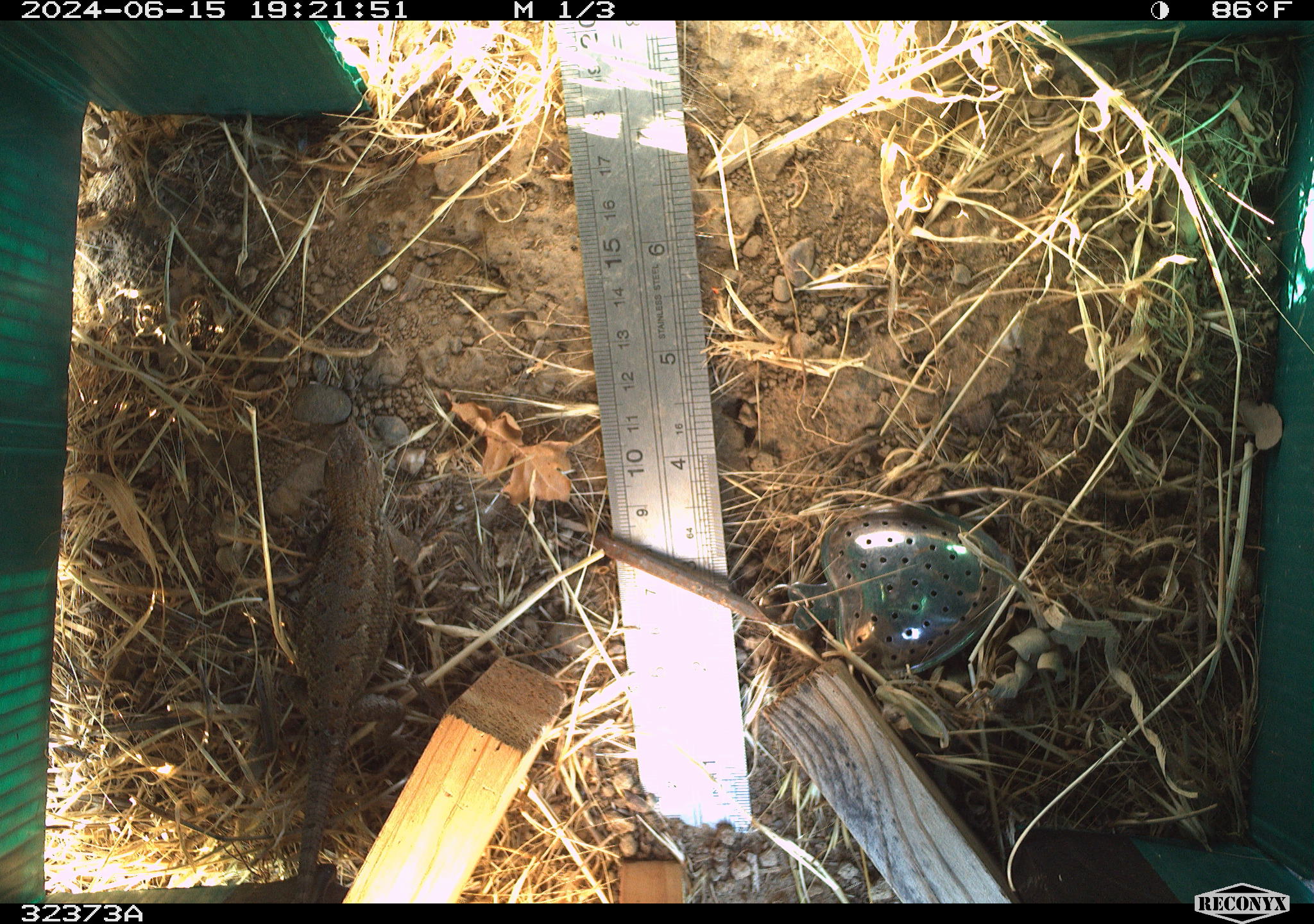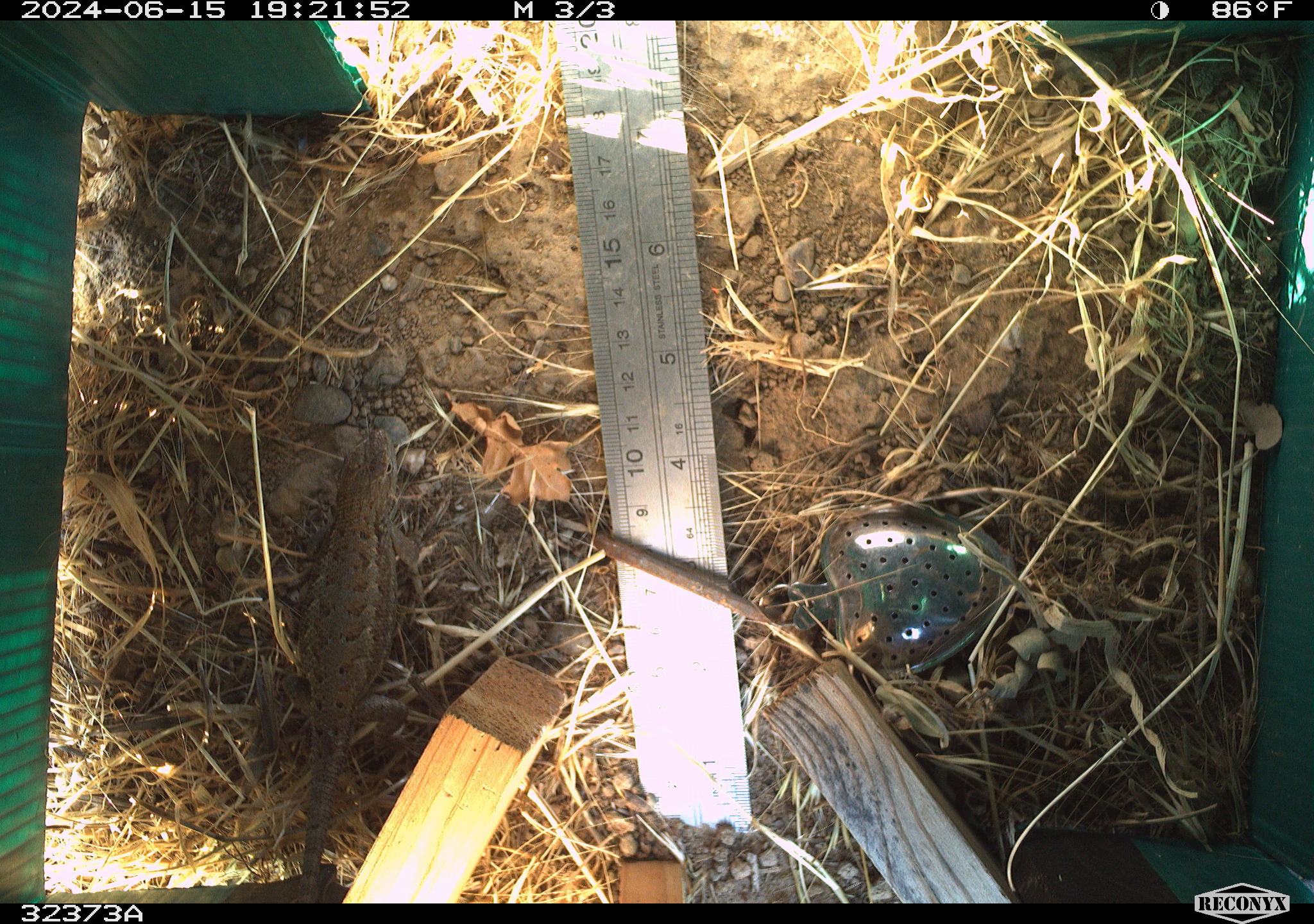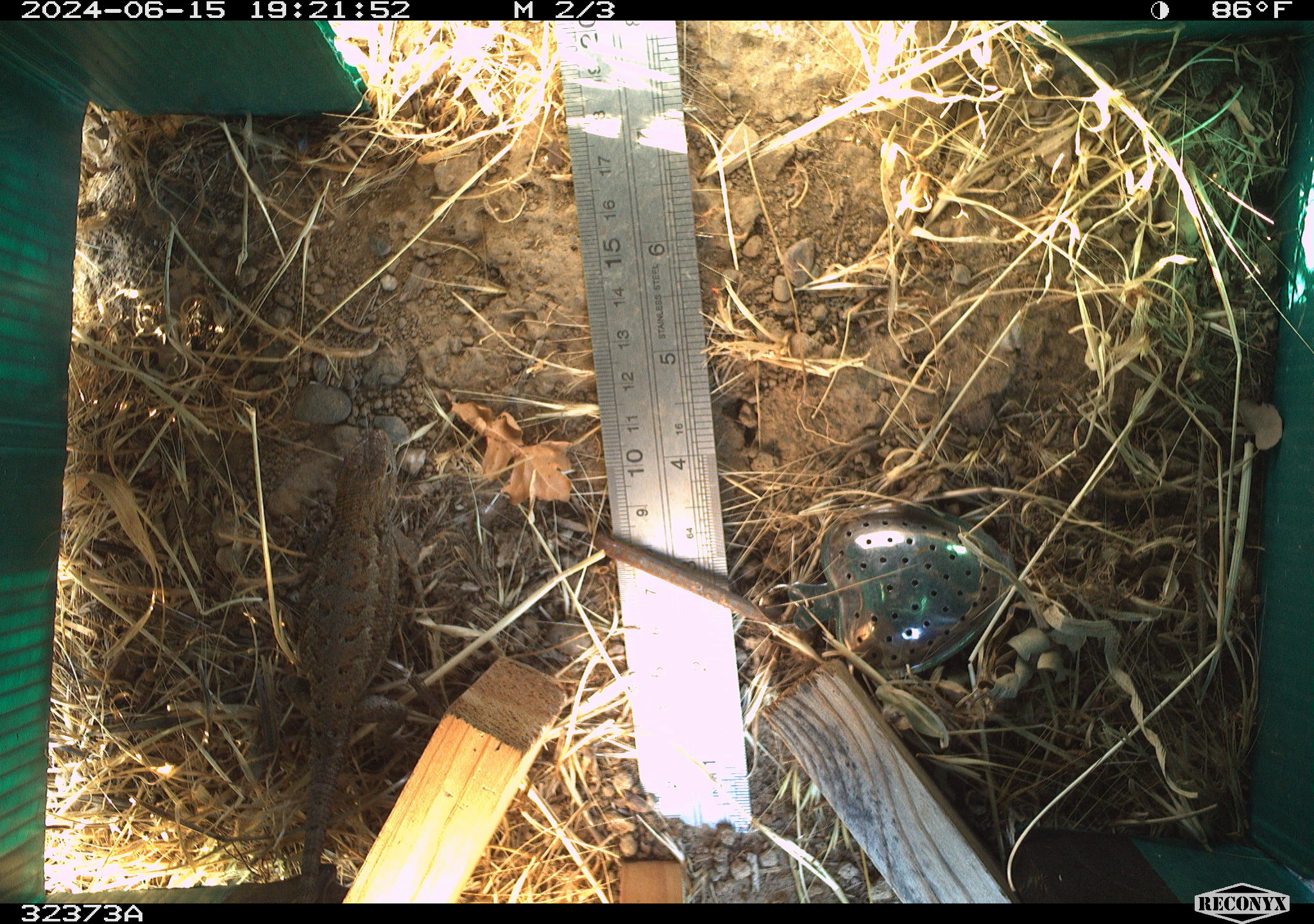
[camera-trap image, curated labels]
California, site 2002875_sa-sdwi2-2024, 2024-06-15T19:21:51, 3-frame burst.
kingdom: Animalia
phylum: Chordata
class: Reptilia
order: Squamata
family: Phrynosomatidae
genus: Sceloporus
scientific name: Sceloporus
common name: spiny lizards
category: sceloporus species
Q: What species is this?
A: Sceloporus species (spiny lizards) (Sceloporus).